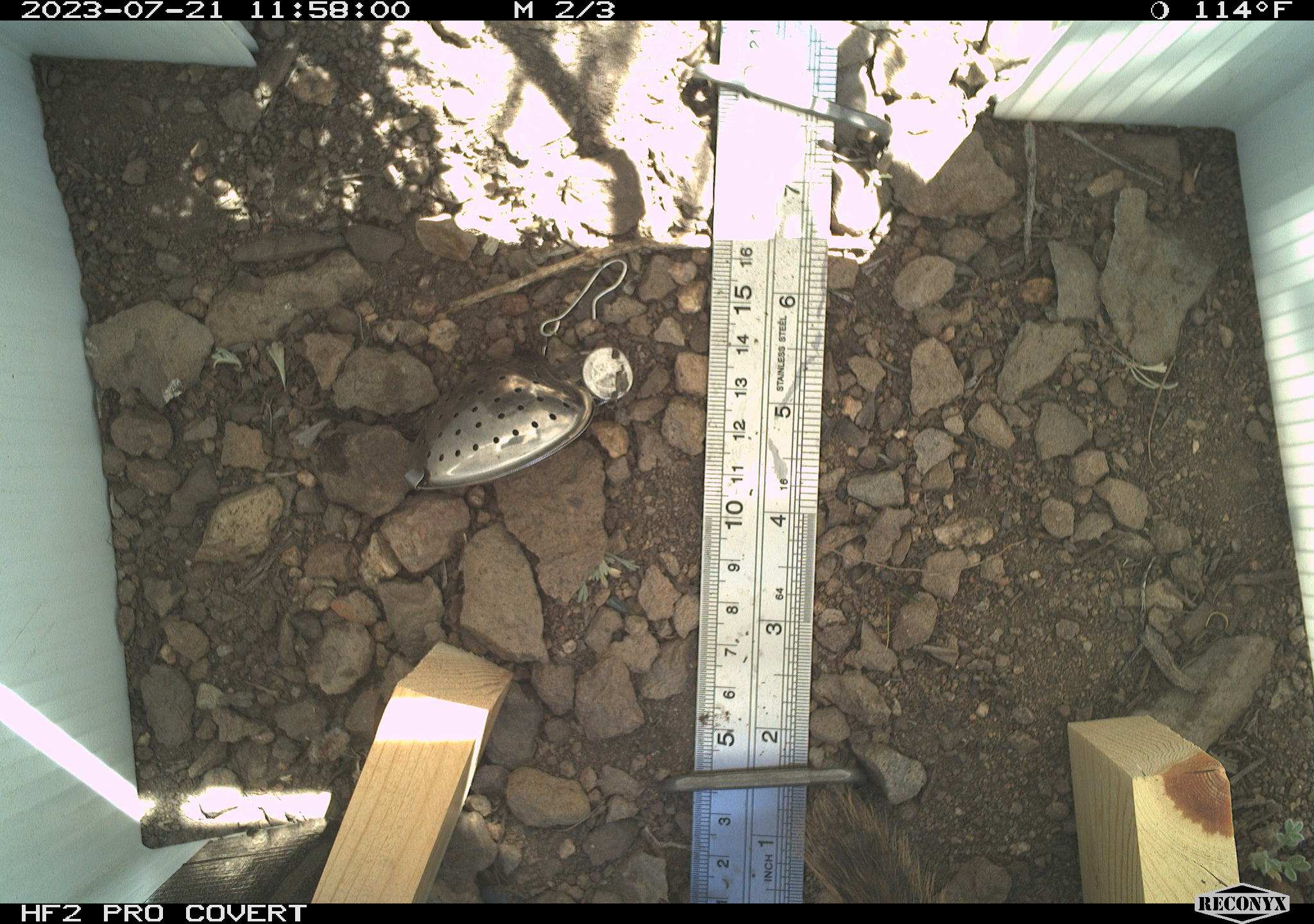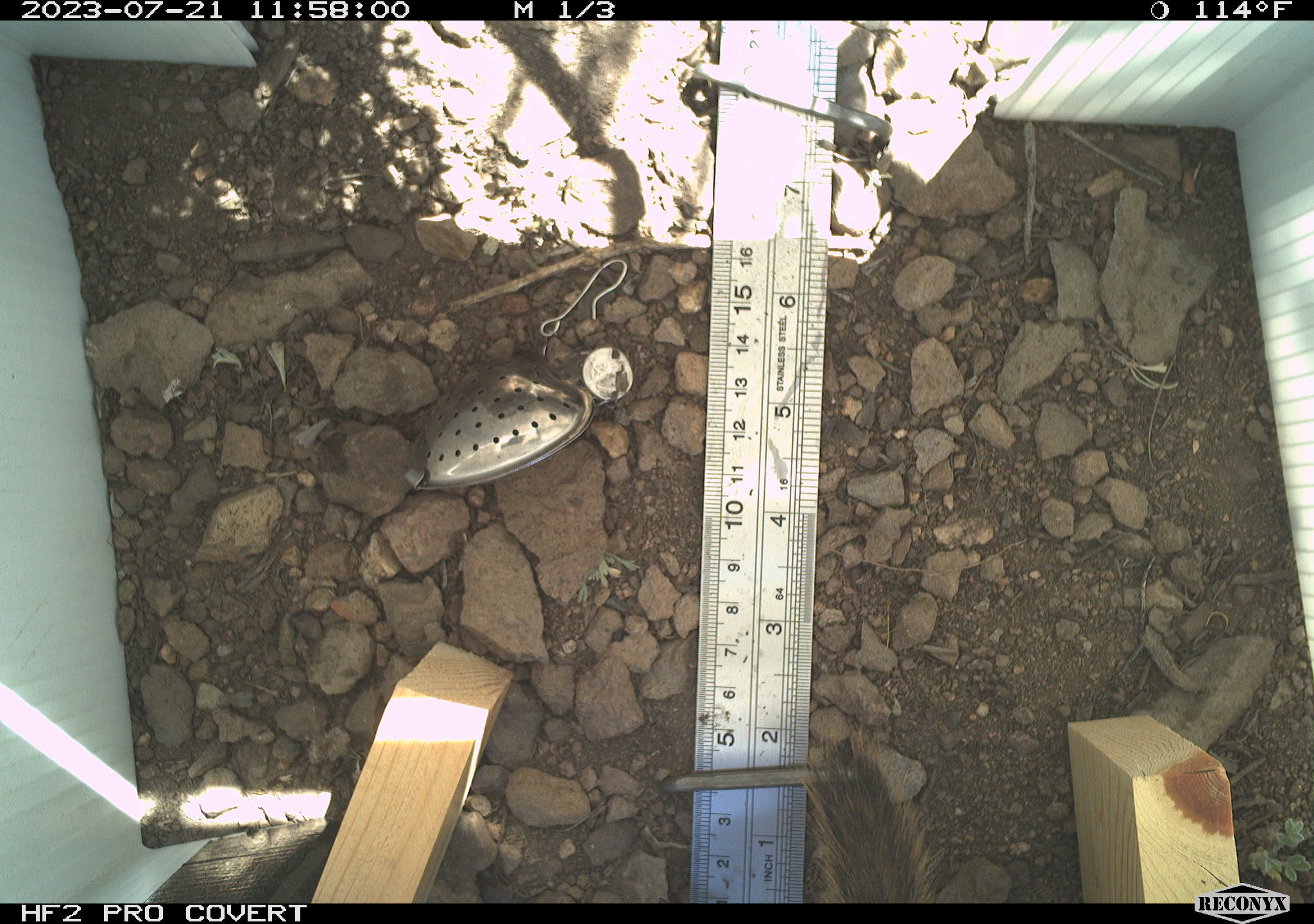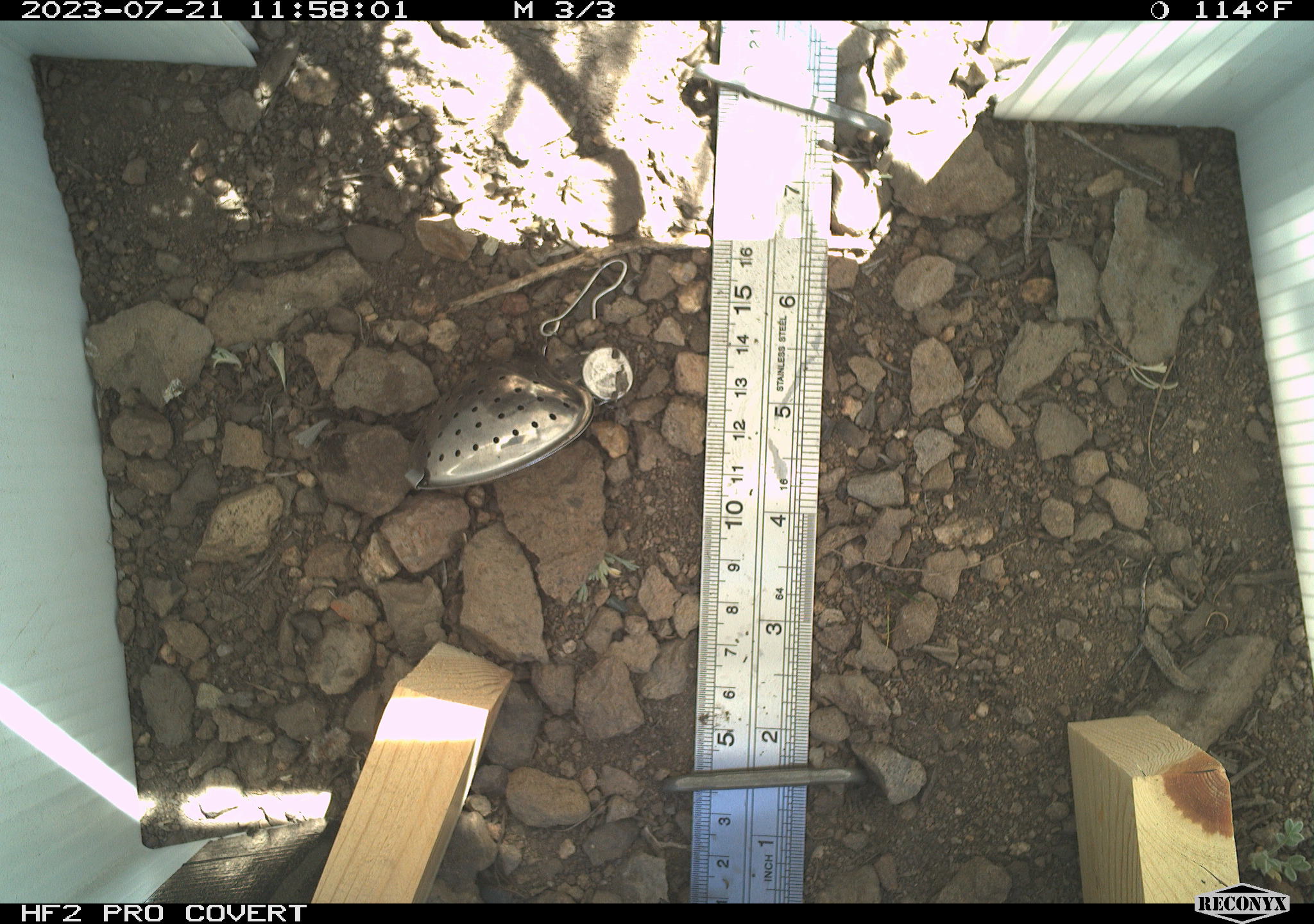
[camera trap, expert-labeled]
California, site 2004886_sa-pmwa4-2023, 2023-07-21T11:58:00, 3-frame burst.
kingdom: Animalia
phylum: Chordata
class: Mammalia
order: Rodentia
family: Sciuridae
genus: Callospermophilus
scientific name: Callospermophilus lateralis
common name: golden mantled ground squirrel